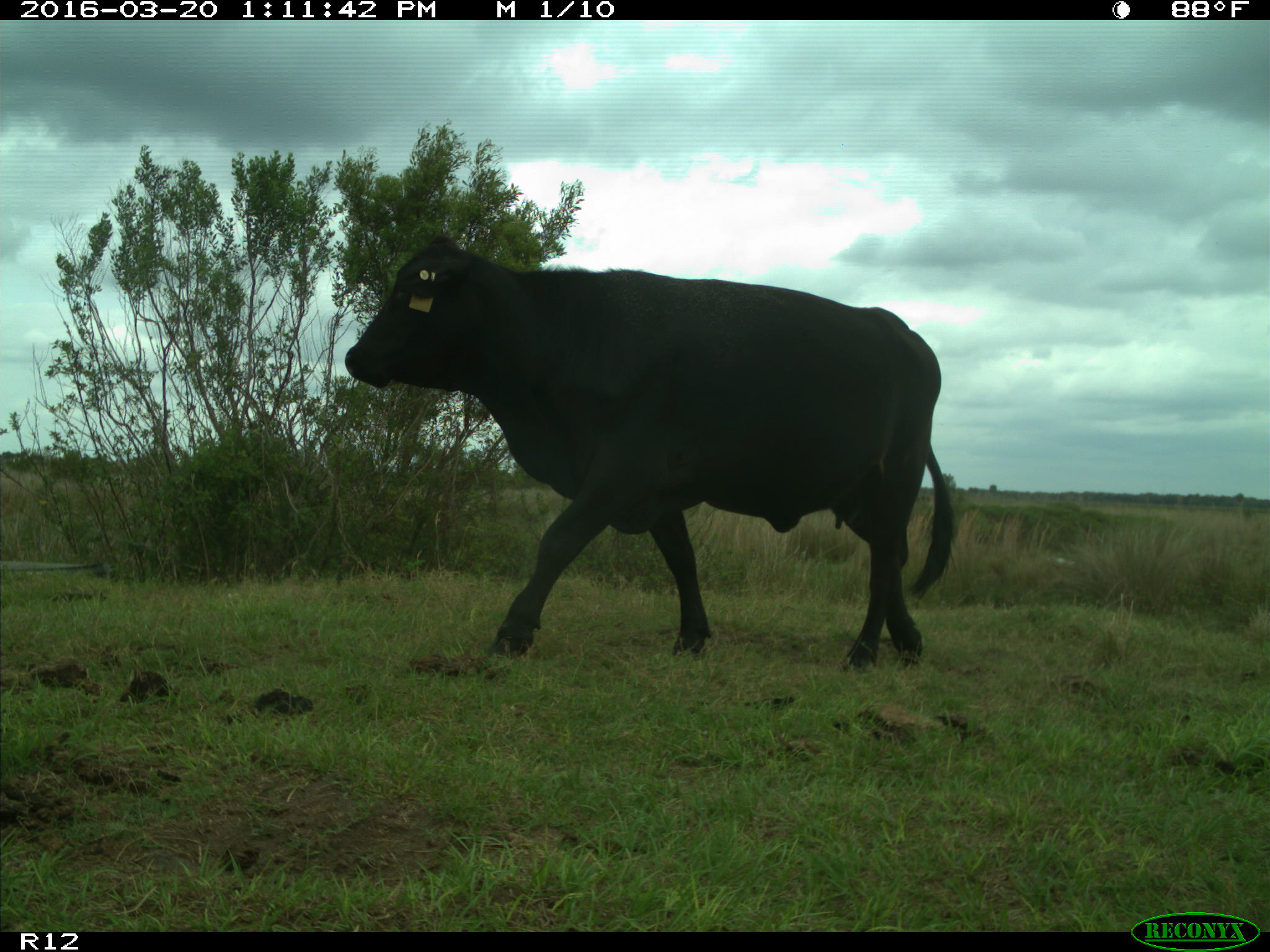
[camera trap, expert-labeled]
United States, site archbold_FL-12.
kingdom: Animalia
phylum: Chordata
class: Mammalia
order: Artiodactyla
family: Bovidae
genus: Bos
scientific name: Bos taurus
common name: domestic cow